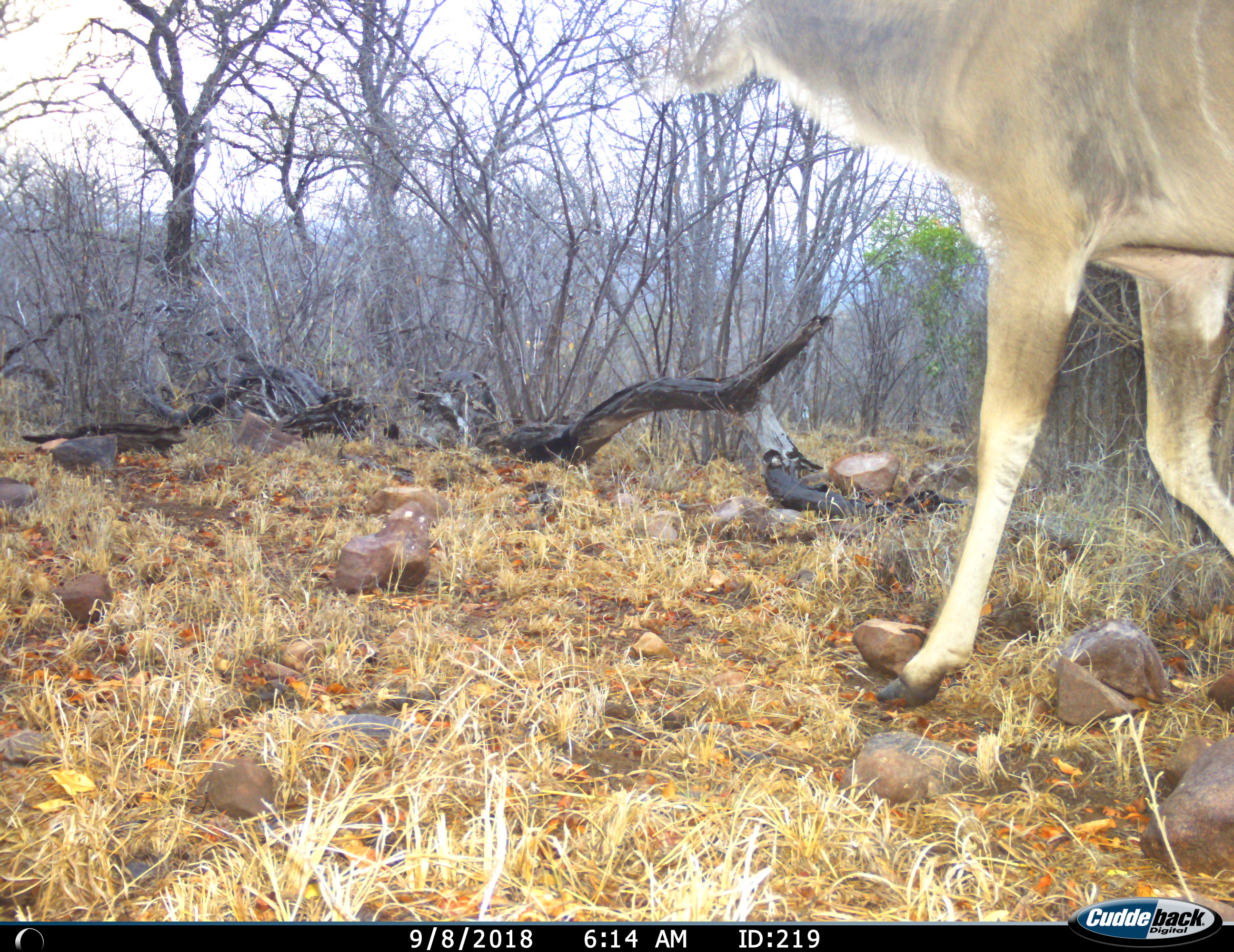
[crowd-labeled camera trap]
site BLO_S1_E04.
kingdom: Animalia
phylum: Chordata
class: Mammalia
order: Artiodactyla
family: Bovidae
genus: Tragelaphus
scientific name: Tragelaphus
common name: kudu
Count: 1.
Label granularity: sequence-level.